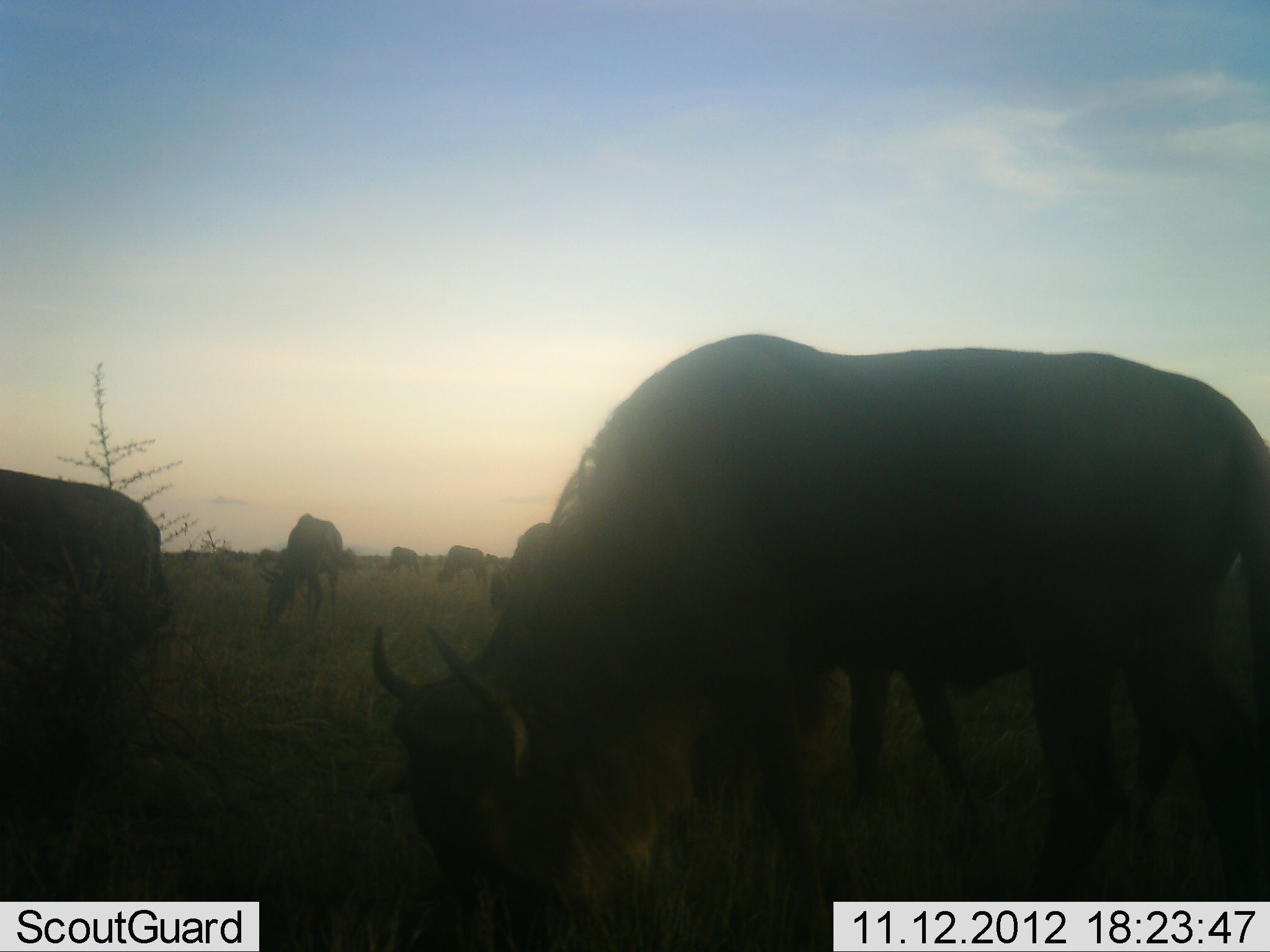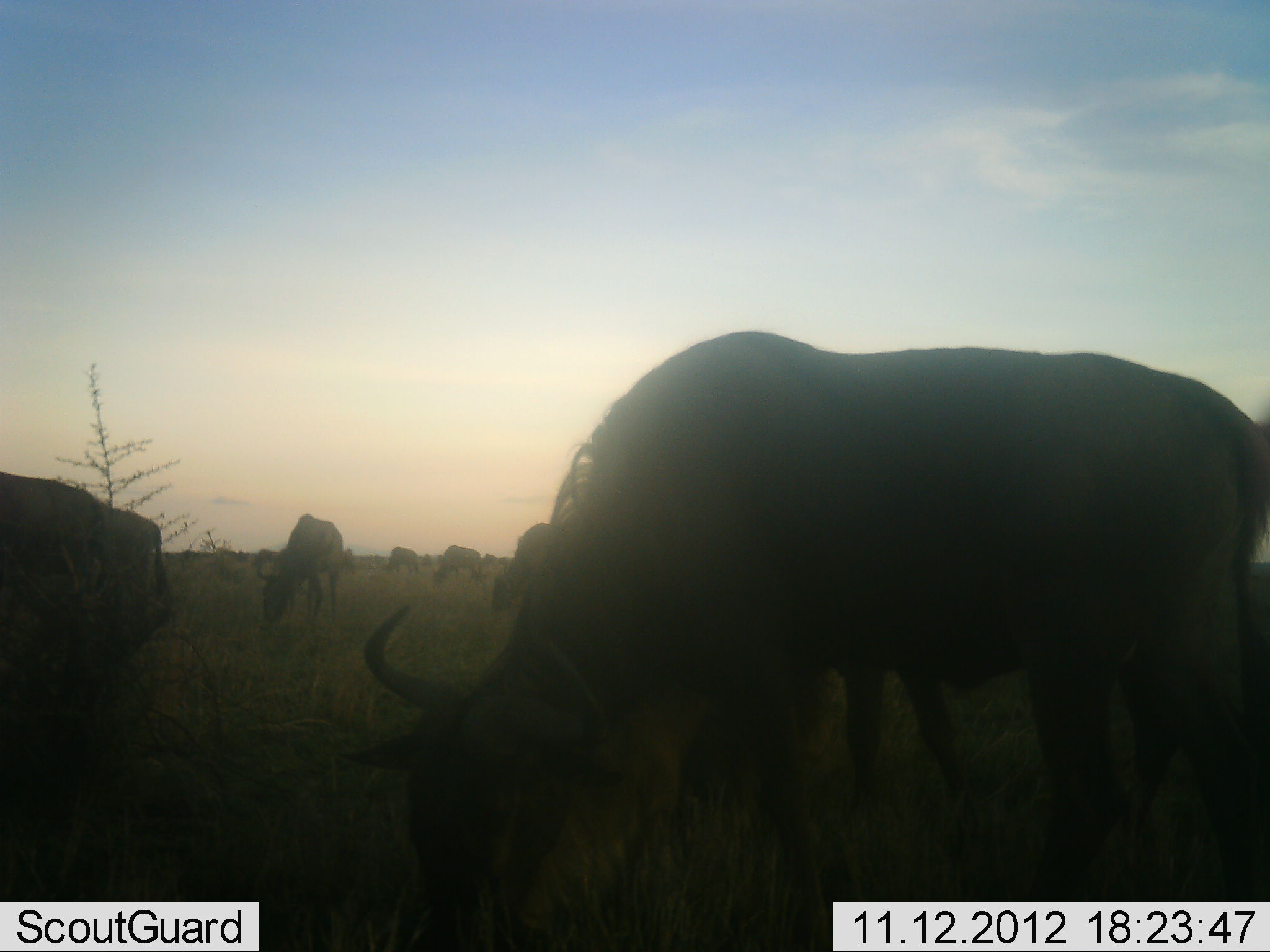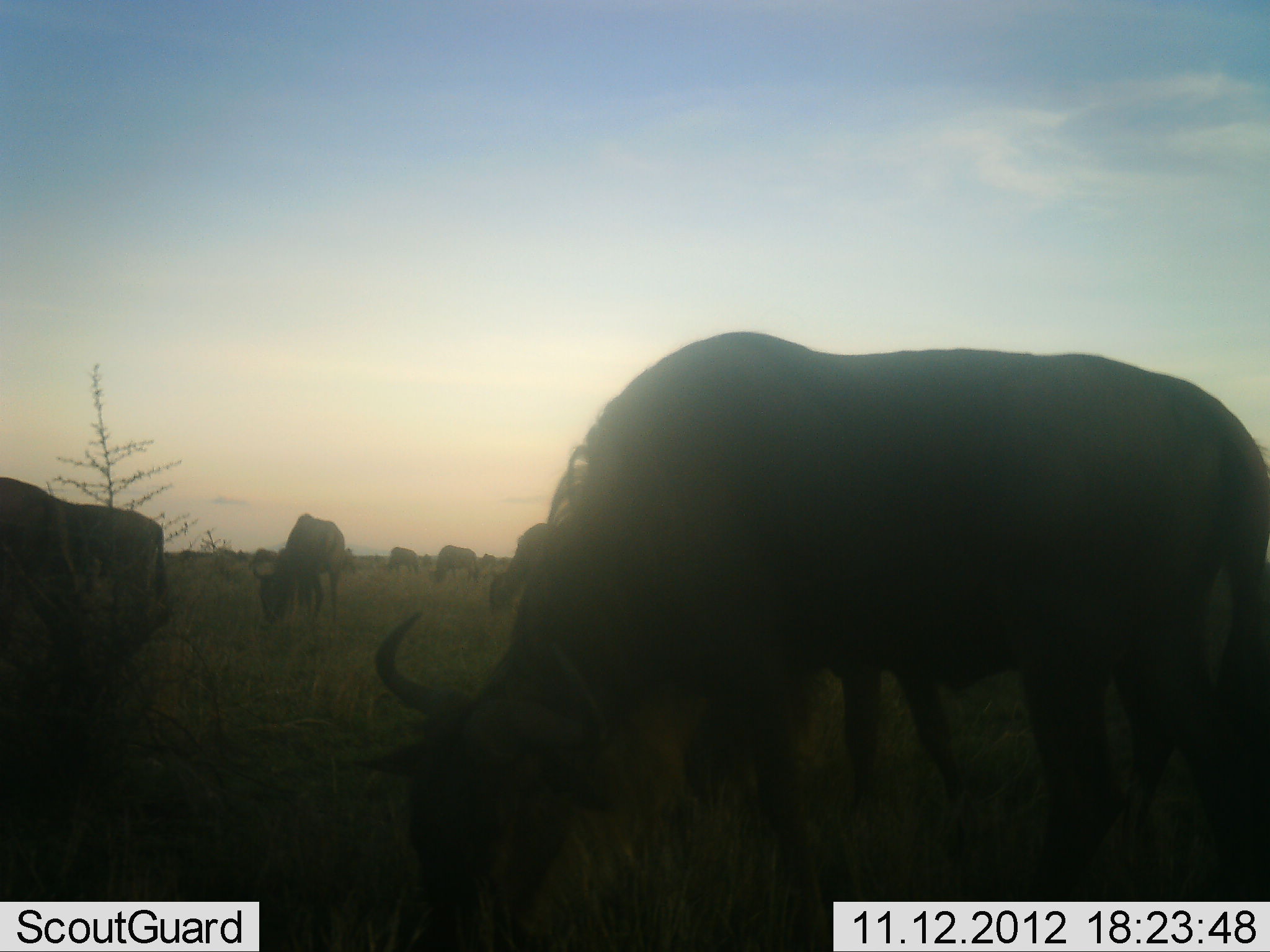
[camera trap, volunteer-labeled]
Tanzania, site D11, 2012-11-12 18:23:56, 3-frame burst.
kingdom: Animalia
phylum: Chordata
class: Mammalia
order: Artiodactyla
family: Bovidae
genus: Connochaetes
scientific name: Connochaetes taurinus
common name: blue wildebeest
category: wildebeest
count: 11-50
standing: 20%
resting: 0%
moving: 0%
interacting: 0%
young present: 0%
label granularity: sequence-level